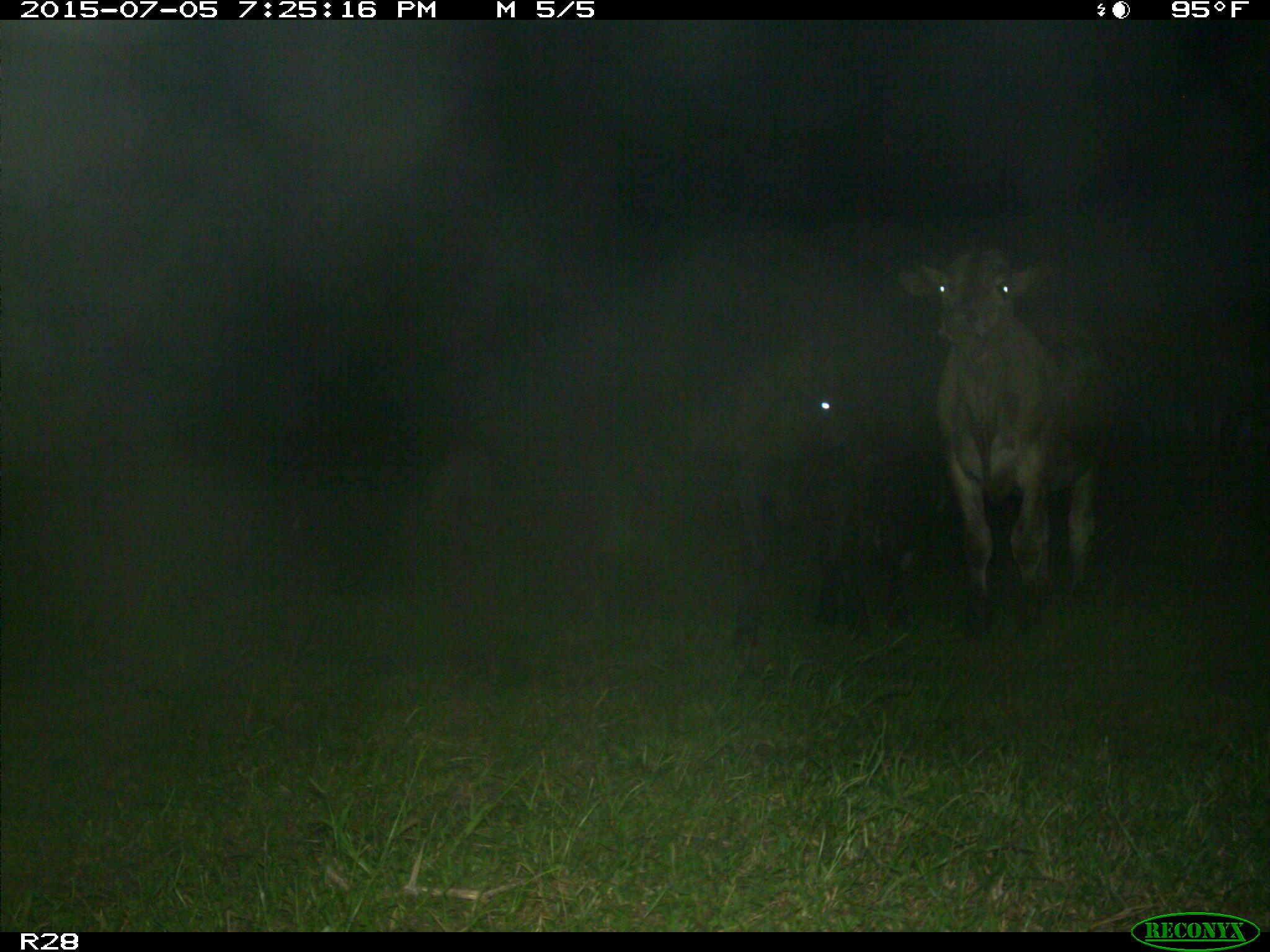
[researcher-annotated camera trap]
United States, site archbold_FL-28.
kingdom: Animalia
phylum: Chordata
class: Mammalia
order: Artiodactyla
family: Bovidae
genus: Bos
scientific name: Bos taurus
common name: domestic cow